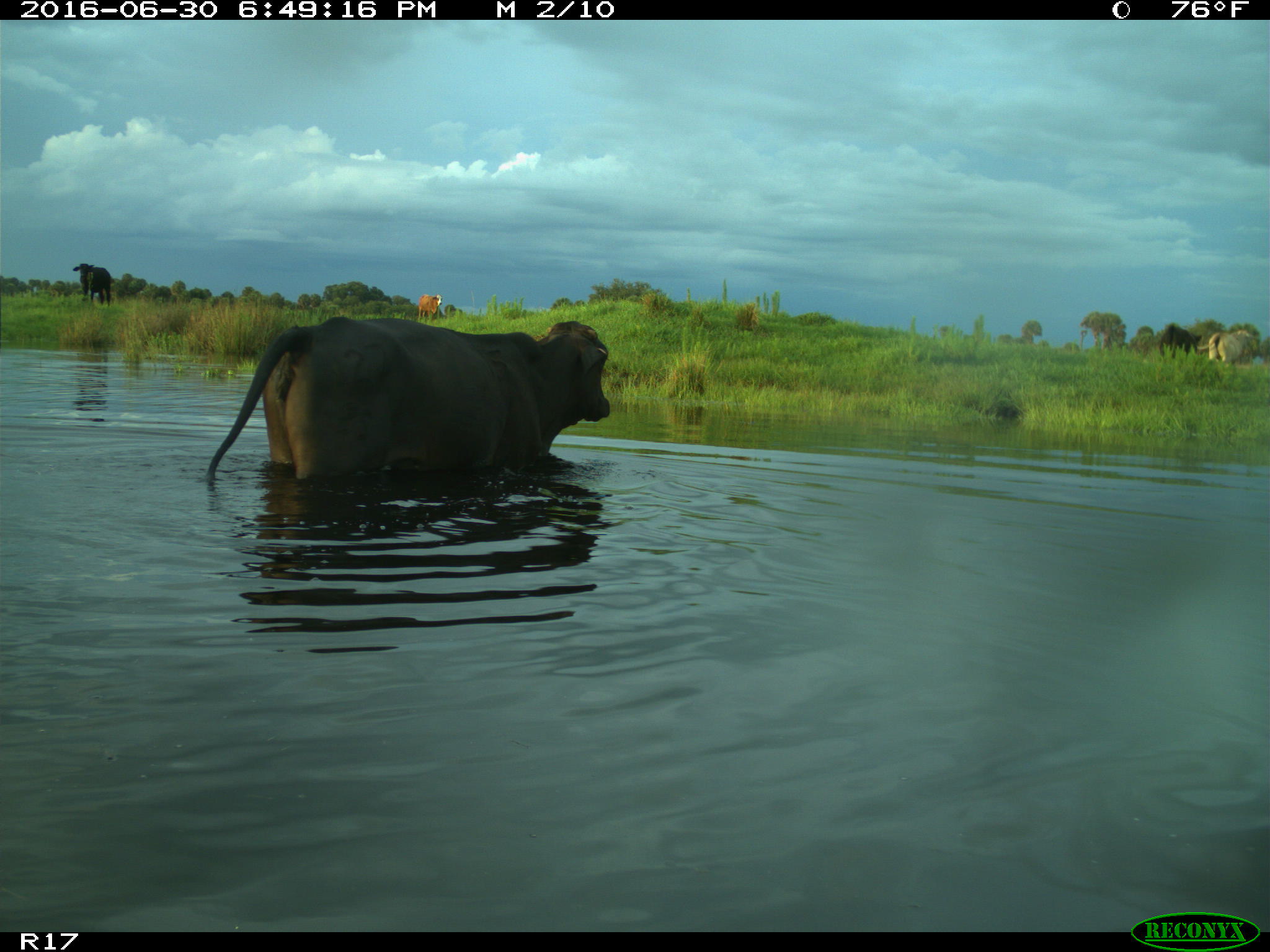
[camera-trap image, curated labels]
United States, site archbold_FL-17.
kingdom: Animalia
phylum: Chordata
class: Mammalia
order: Artiodactyla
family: Bovidae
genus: Bos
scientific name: Bos taurus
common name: domestic cow